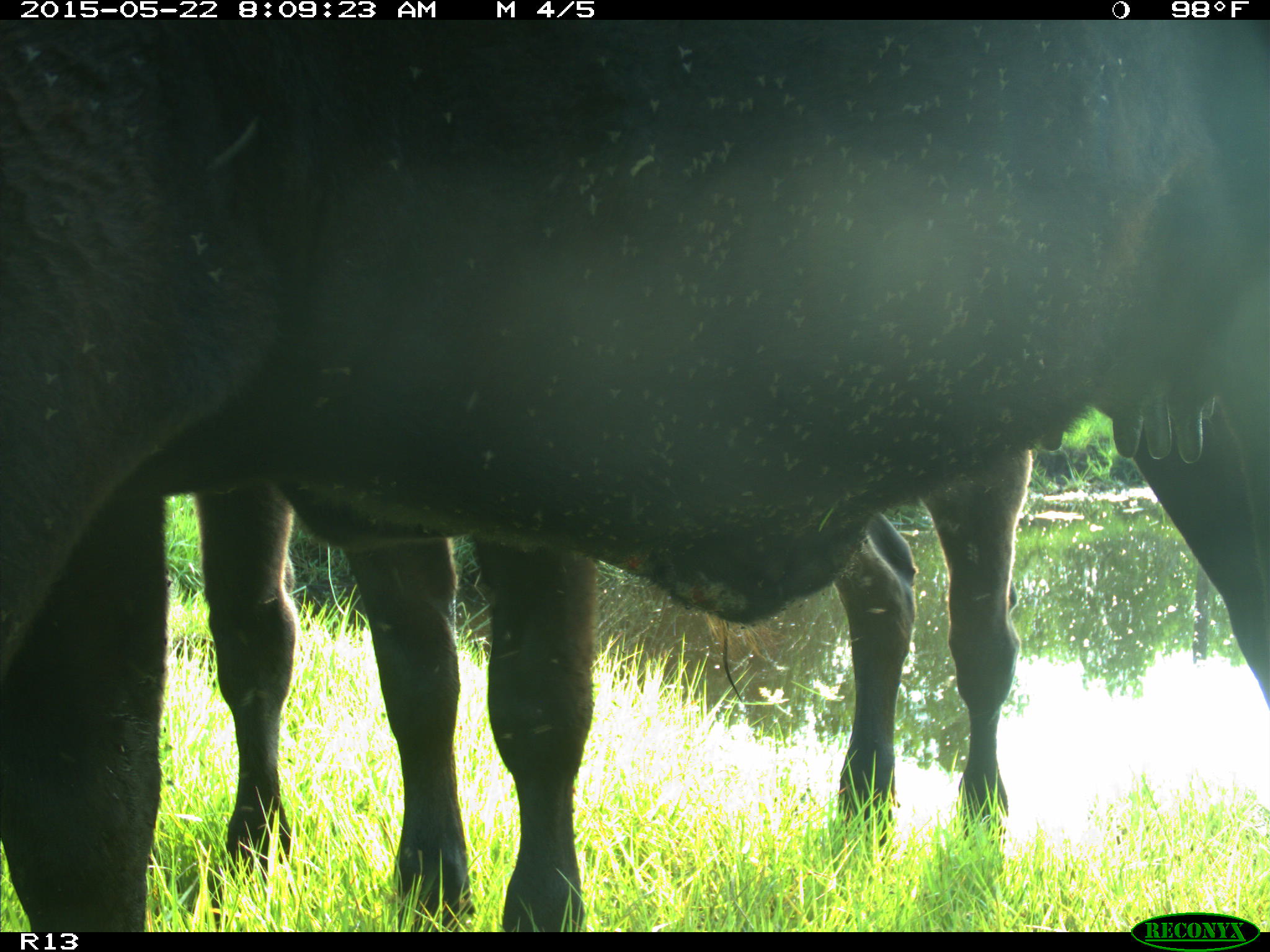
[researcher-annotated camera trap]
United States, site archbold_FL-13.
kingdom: Animalia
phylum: Chordata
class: Mammalia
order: Artiodactyla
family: Bovidae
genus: Bos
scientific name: Bos taurus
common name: domestic cow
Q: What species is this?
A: Bos taurus (domestic cow).